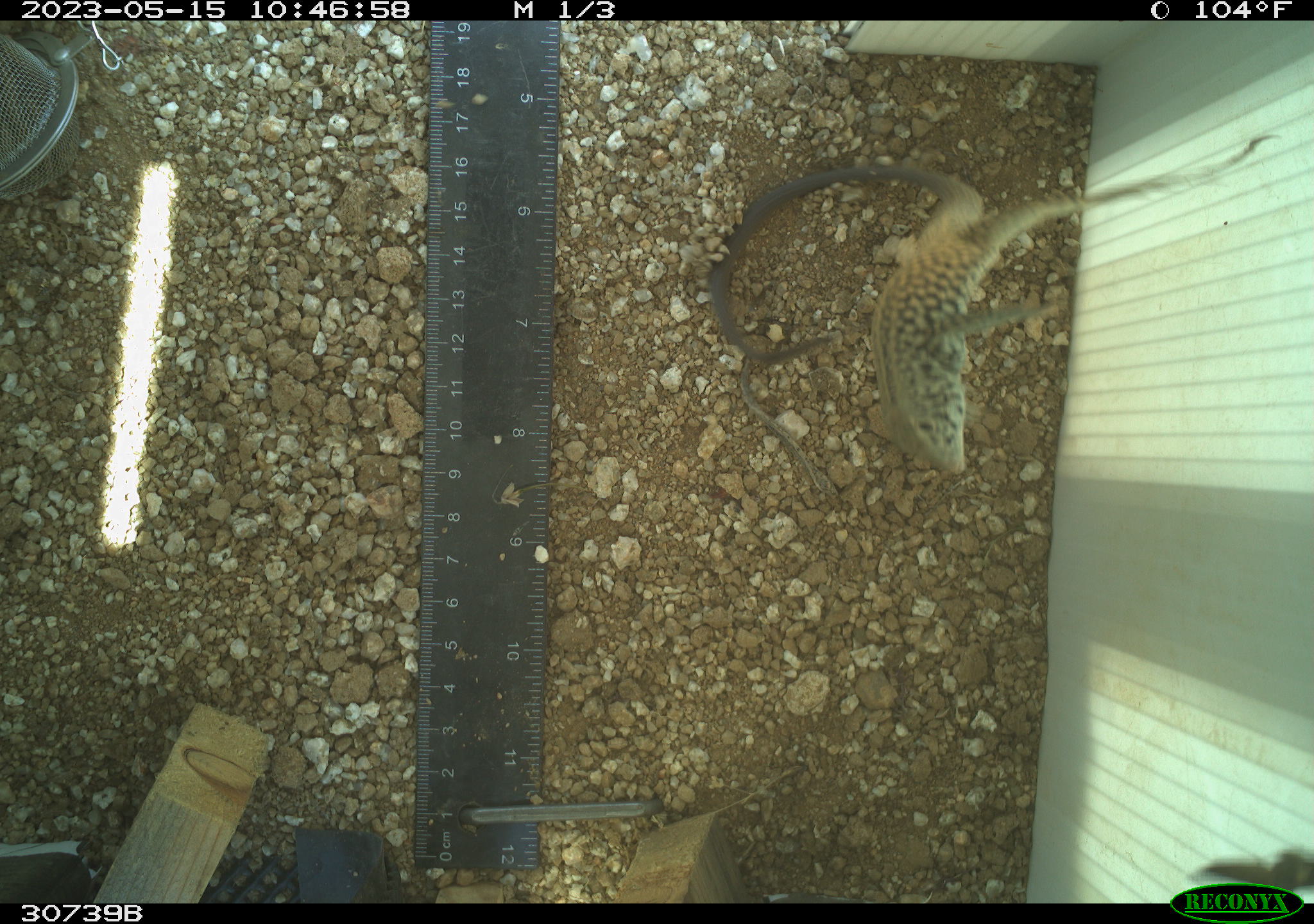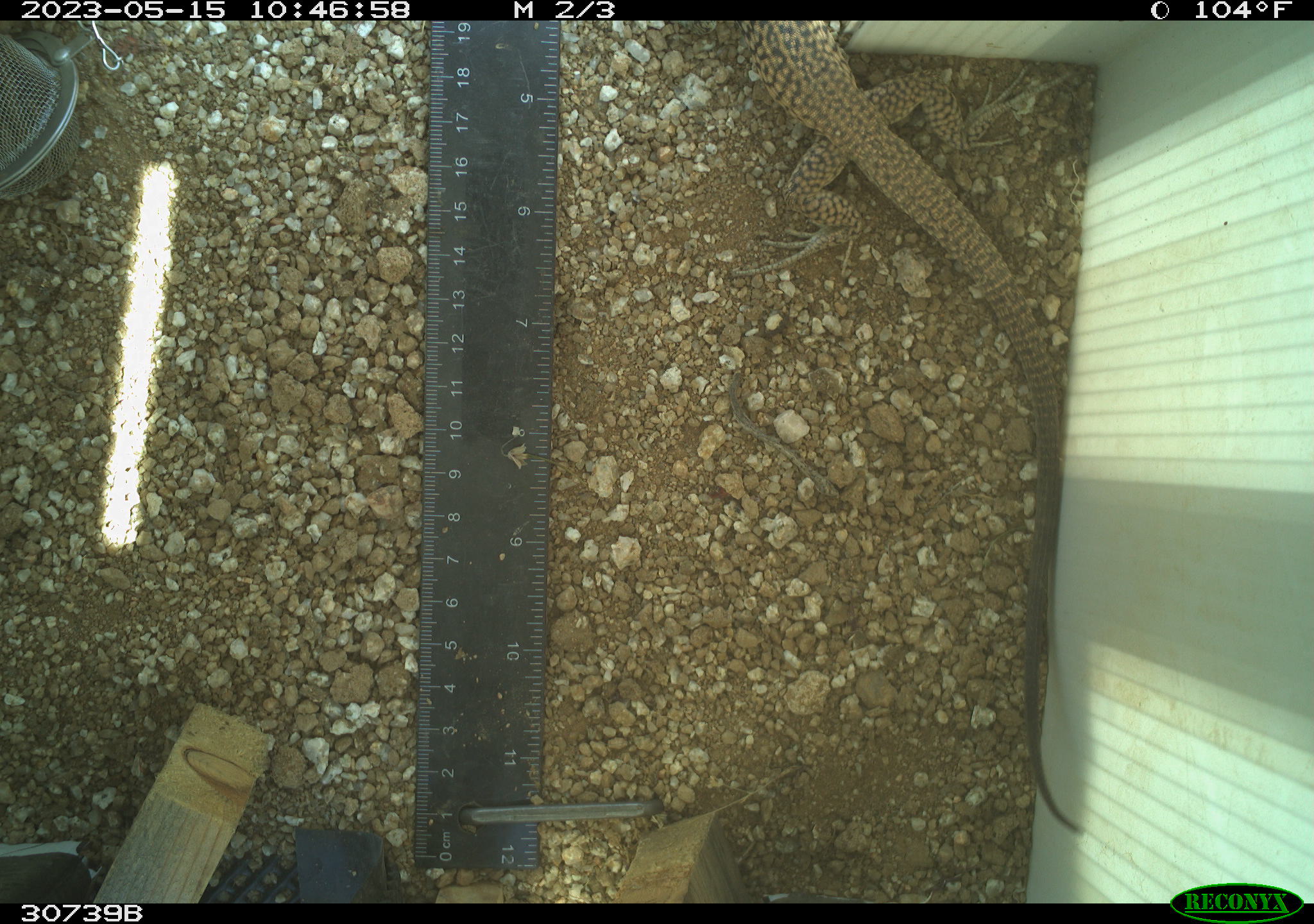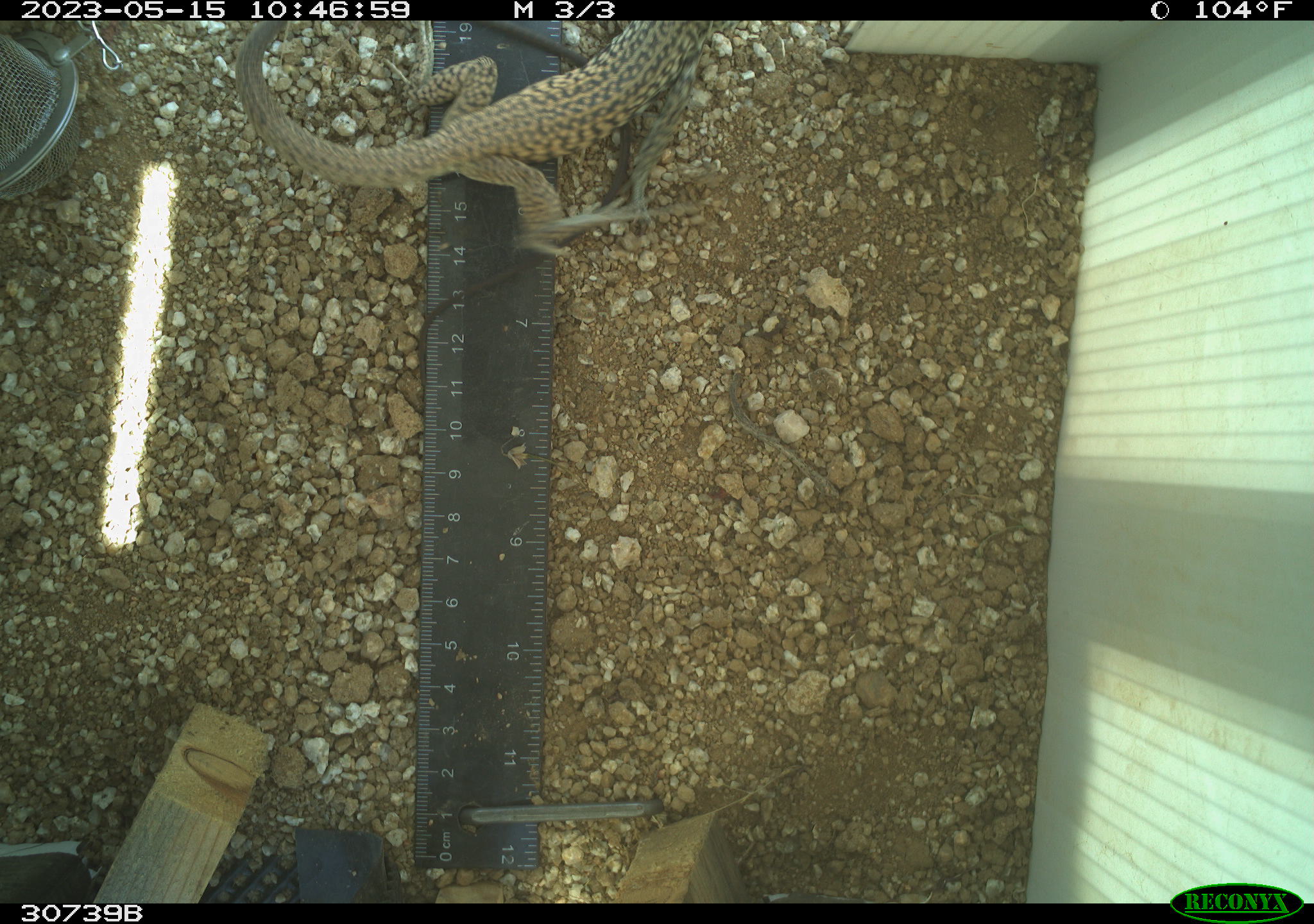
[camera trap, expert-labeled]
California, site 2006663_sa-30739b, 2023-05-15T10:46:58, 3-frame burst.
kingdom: Animalia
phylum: Chordata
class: Reptilia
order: Squamata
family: Teiidae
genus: Aspidoscelis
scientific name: Aspidoscelis tigris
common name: western whiptail